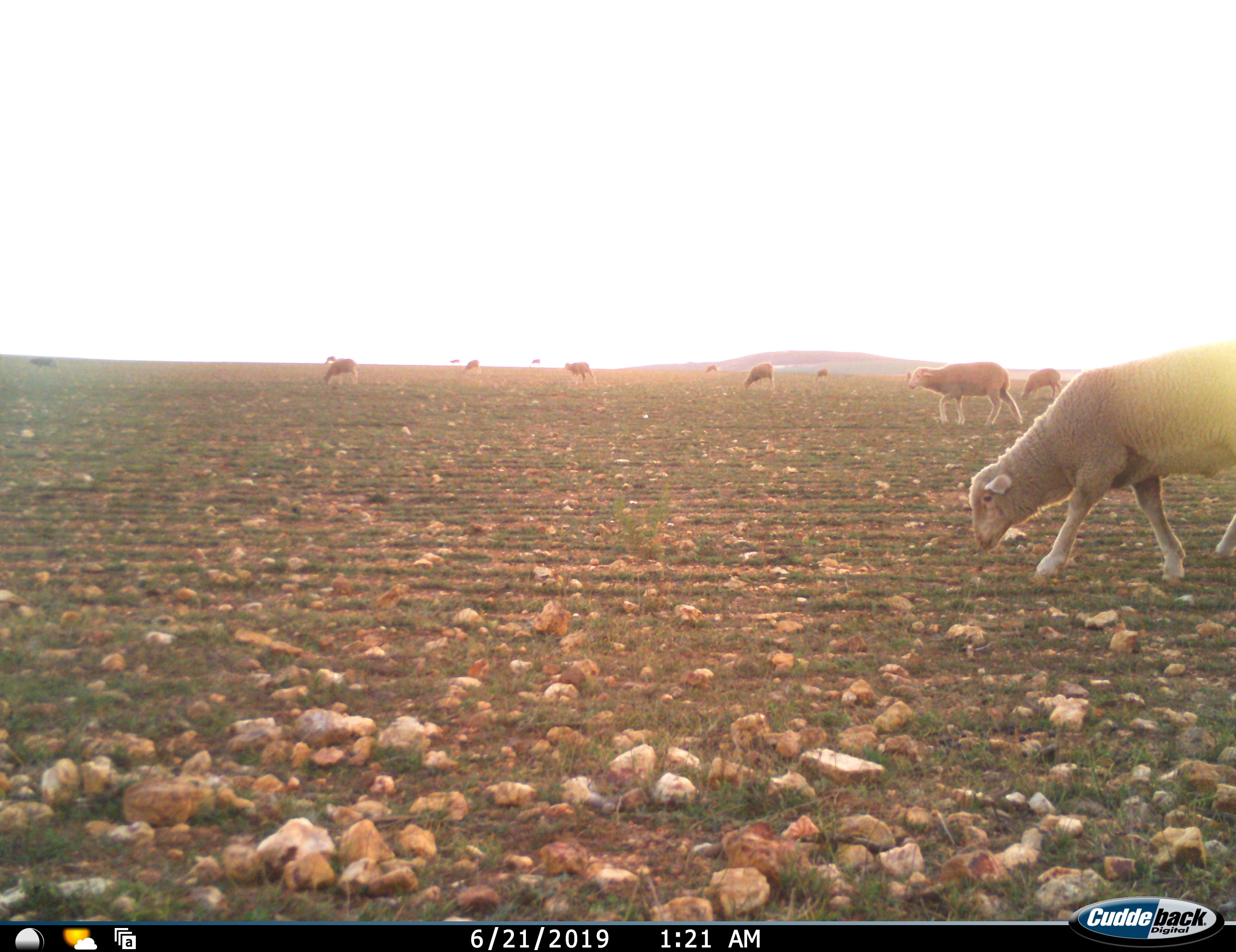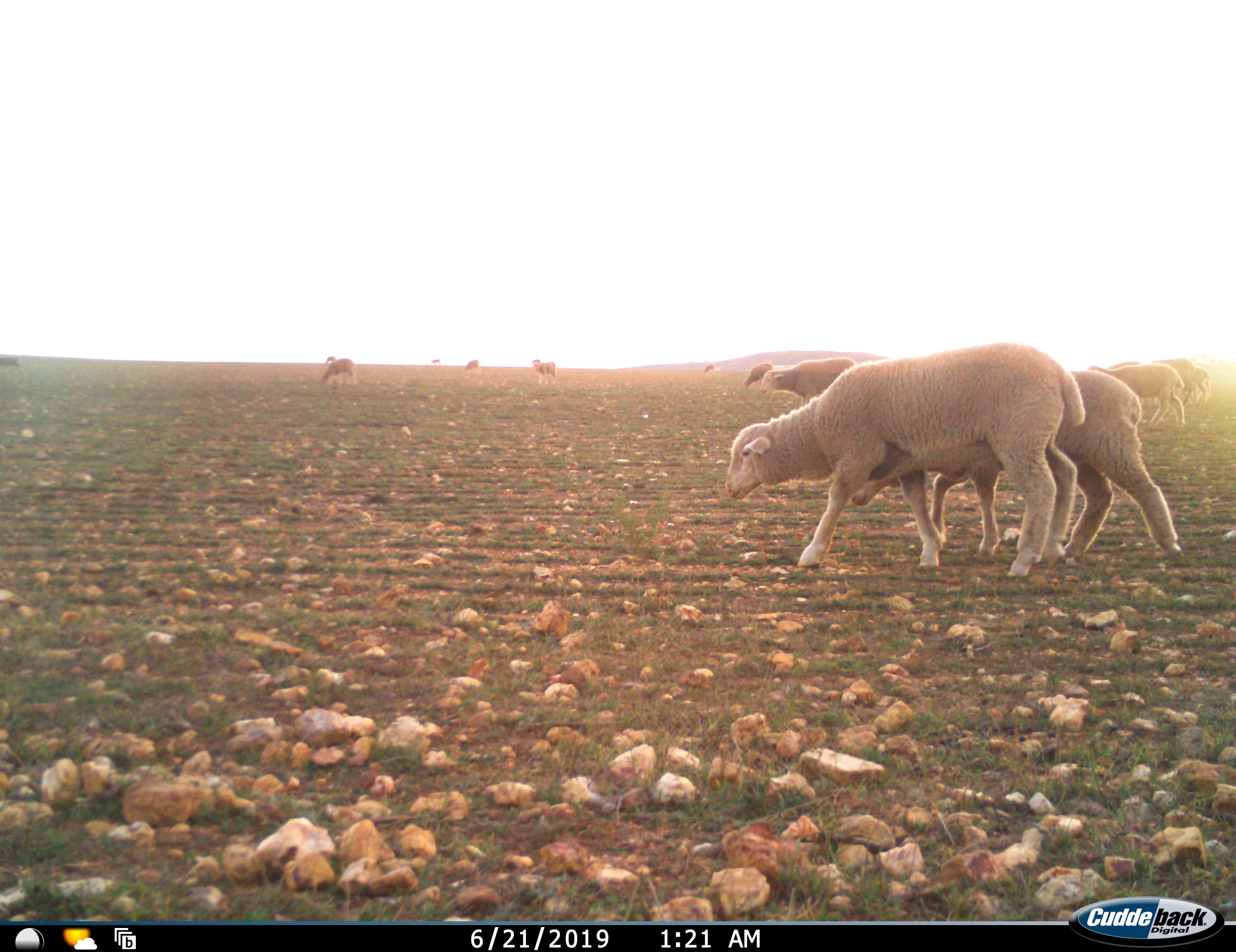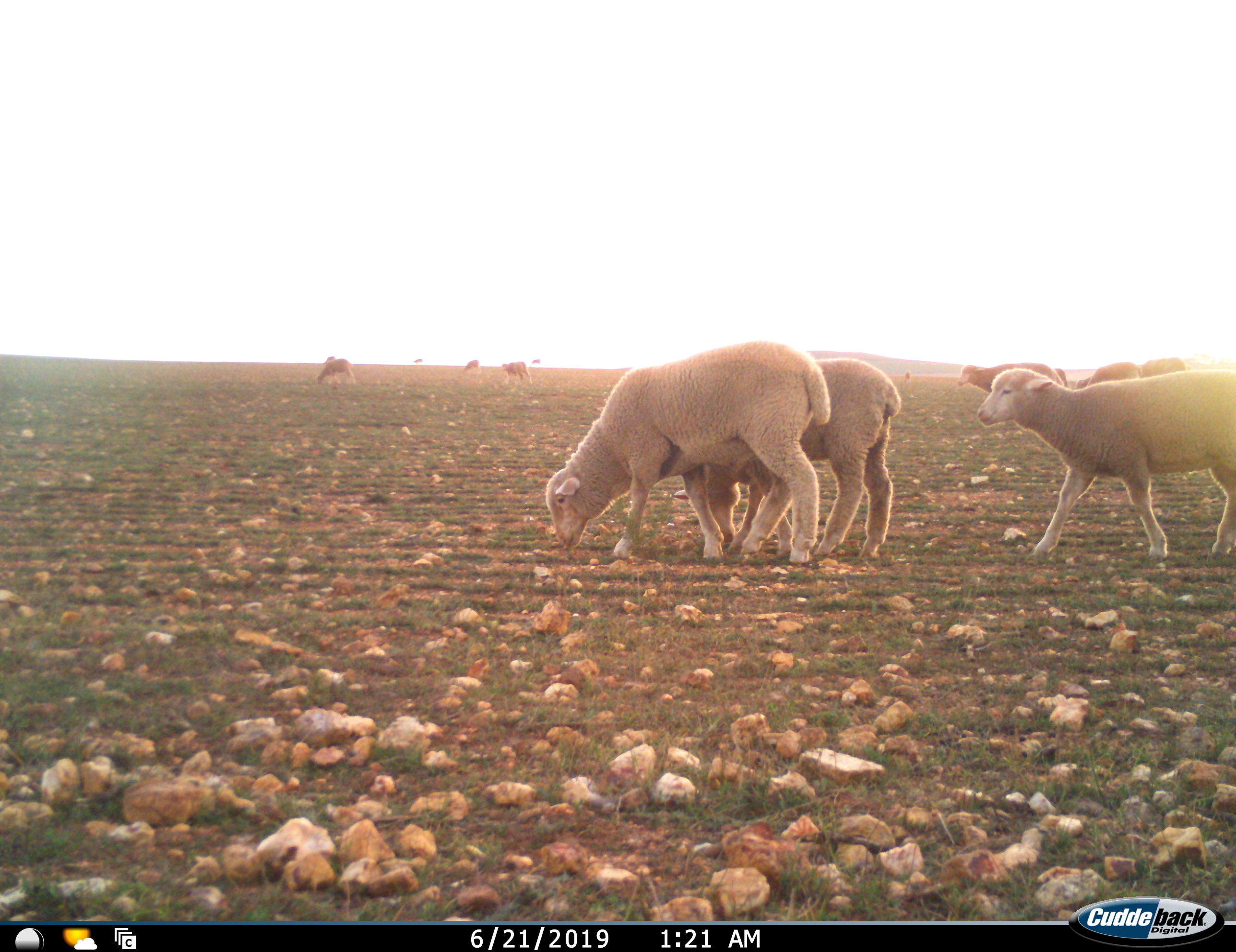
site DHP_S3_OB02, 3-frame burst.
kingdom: Animalia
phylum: Chordata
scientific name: Vertebrata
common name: domestic animal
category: domesticanimal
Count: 11-50.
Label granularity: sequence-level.